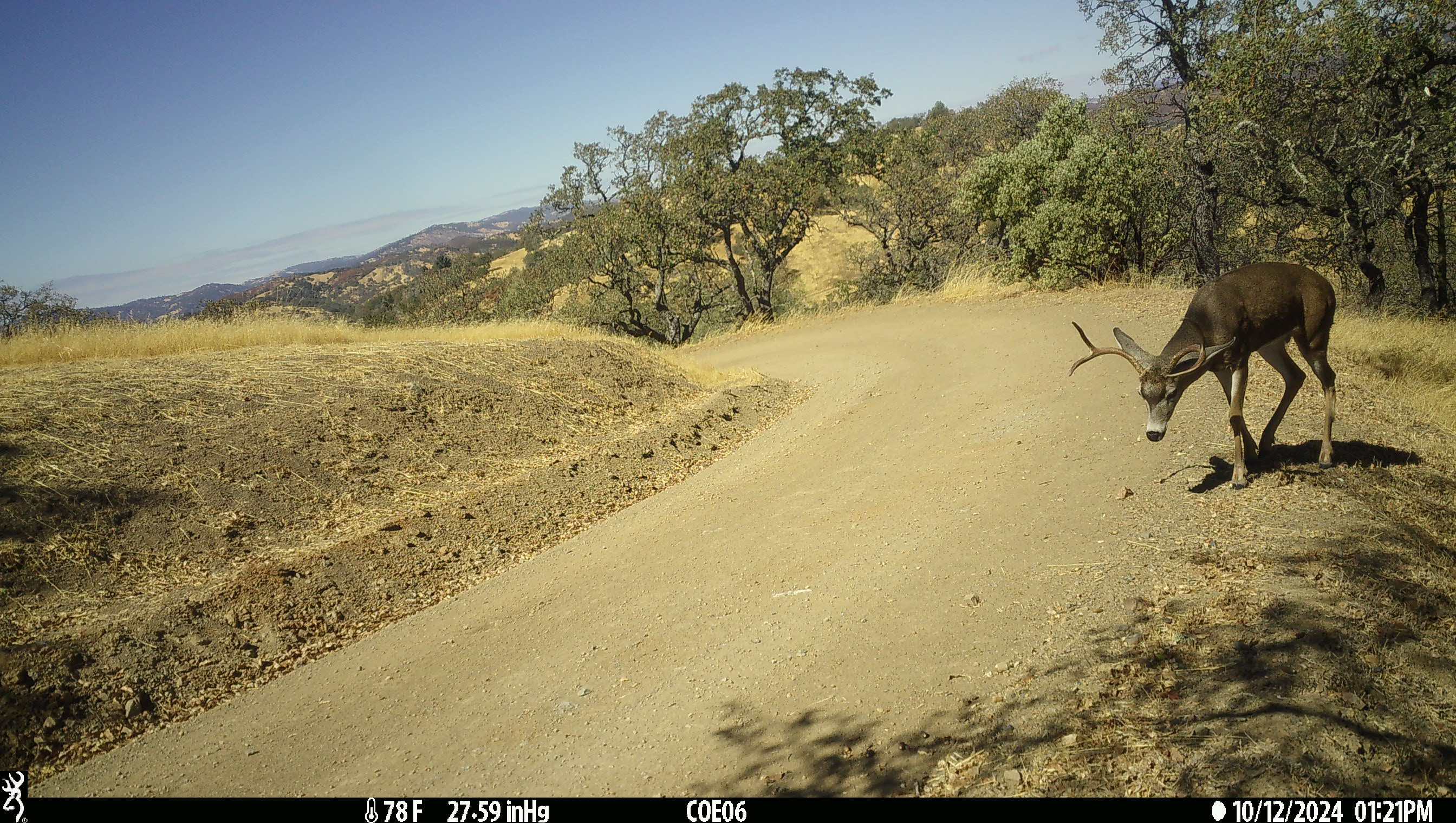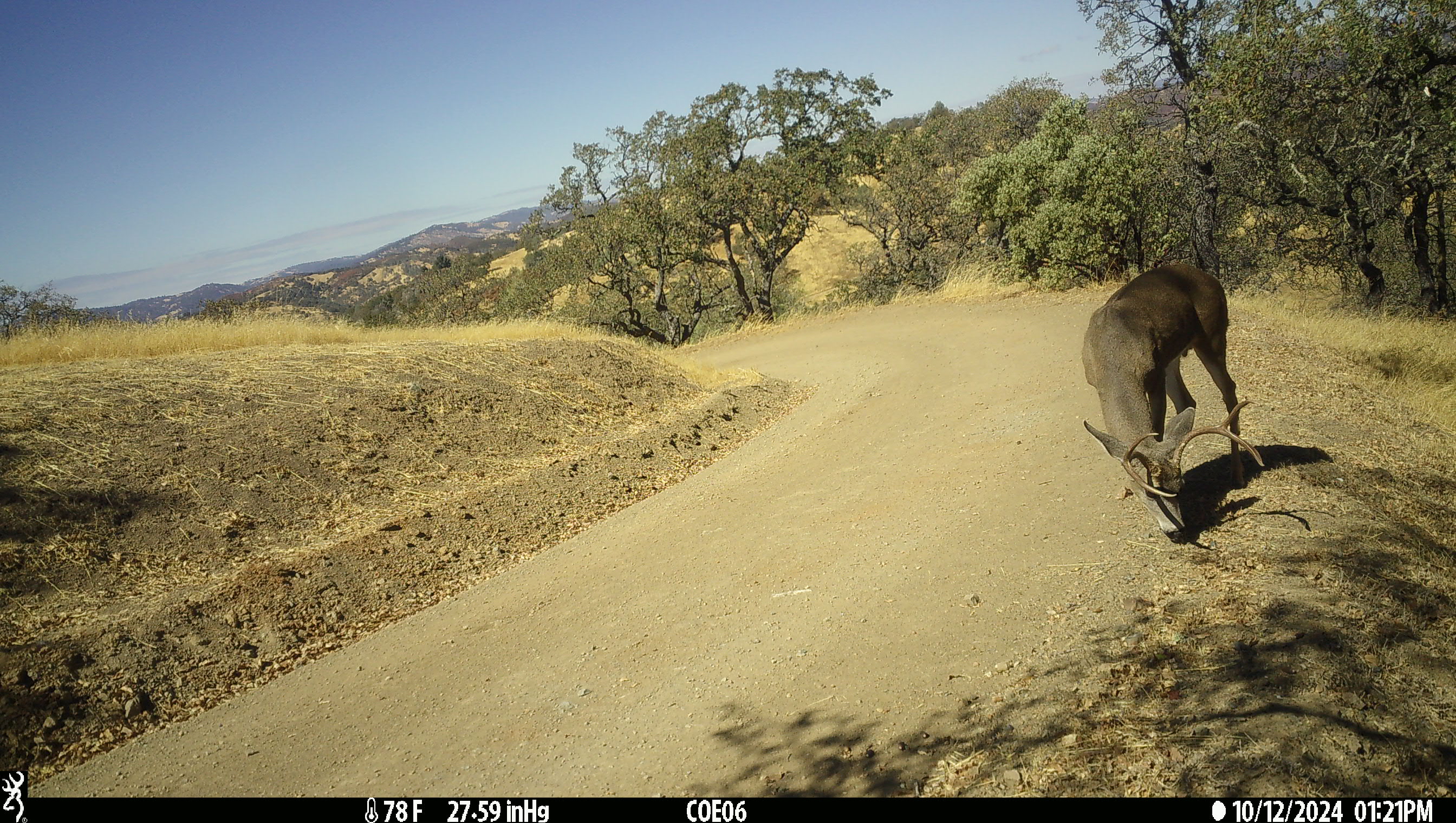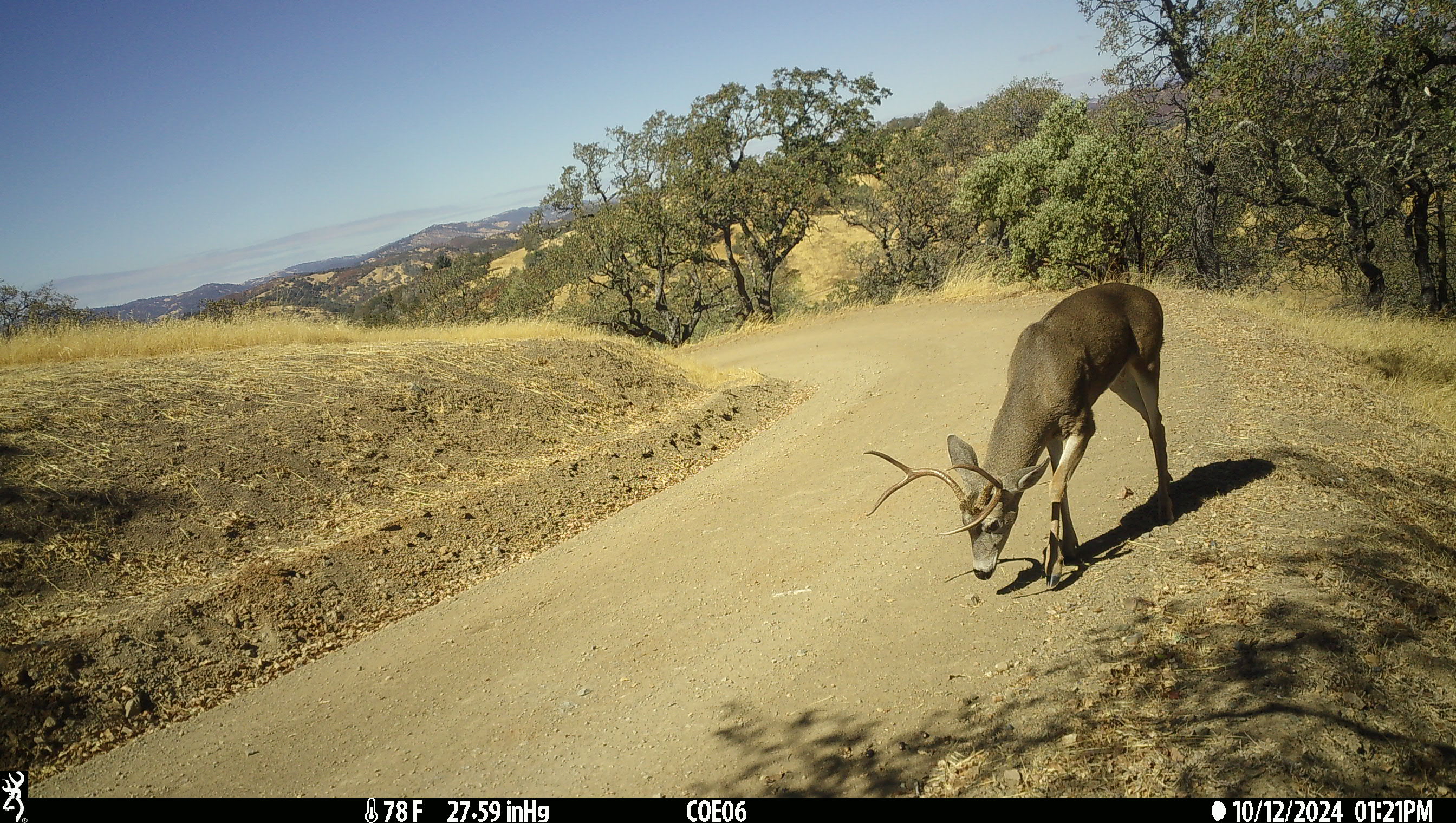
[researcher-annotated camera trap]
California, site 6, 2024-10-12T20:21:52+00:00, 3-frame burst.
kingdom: Animalia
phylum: Chordata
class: Mammalia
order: Artiodactyla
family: Cervidae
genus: Odocoileus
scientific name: Odocoileus hemionus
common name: mule deer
Mule deer (Odocoileus hemionus).